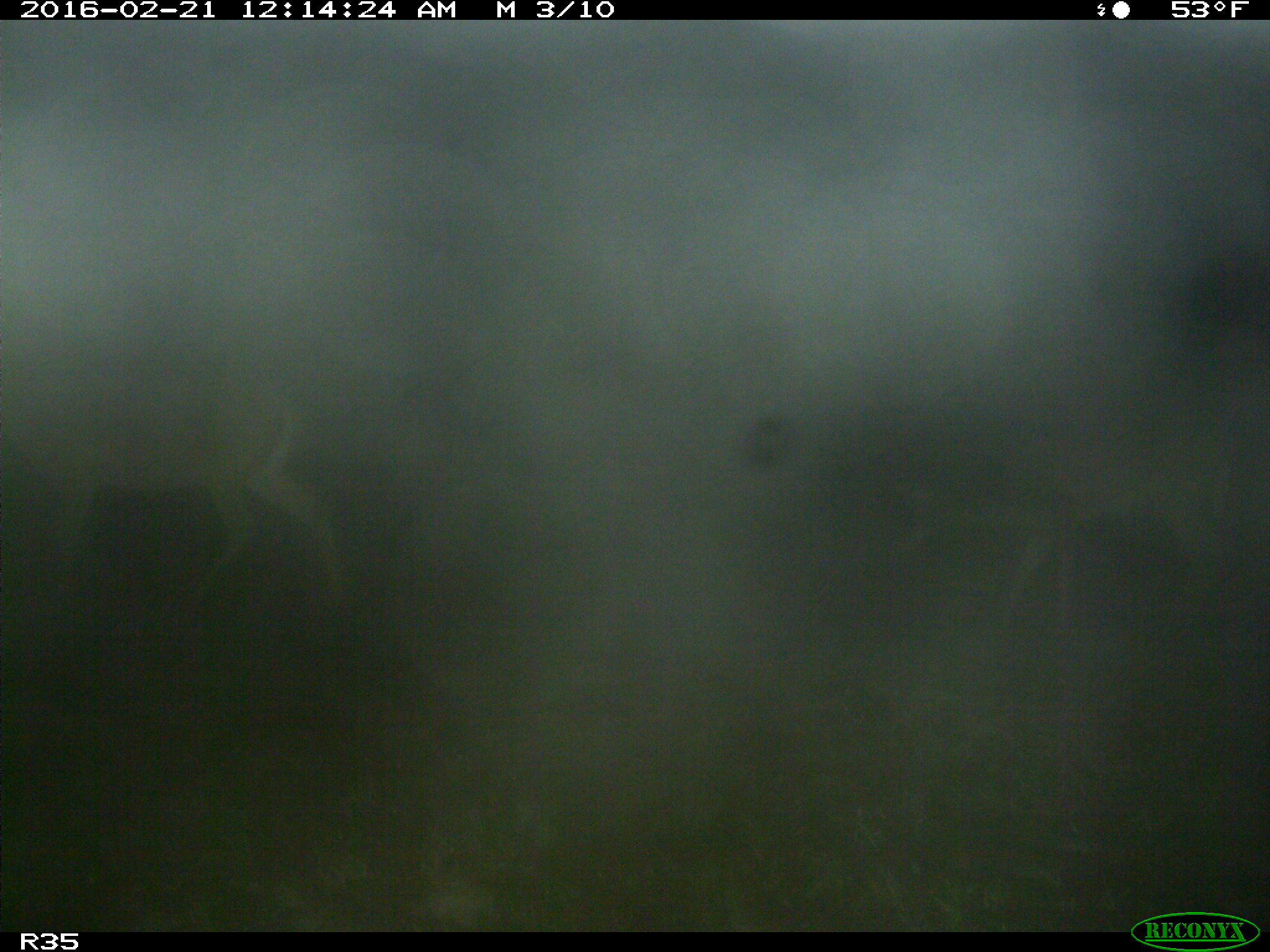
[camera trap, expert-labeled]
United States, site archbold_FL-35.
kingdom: Animalia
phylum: Chordata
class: Mammalia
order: Artiodactyla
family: Cervidae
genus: Odocoileus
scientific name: Odocoileus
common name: deer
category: unidentified deer